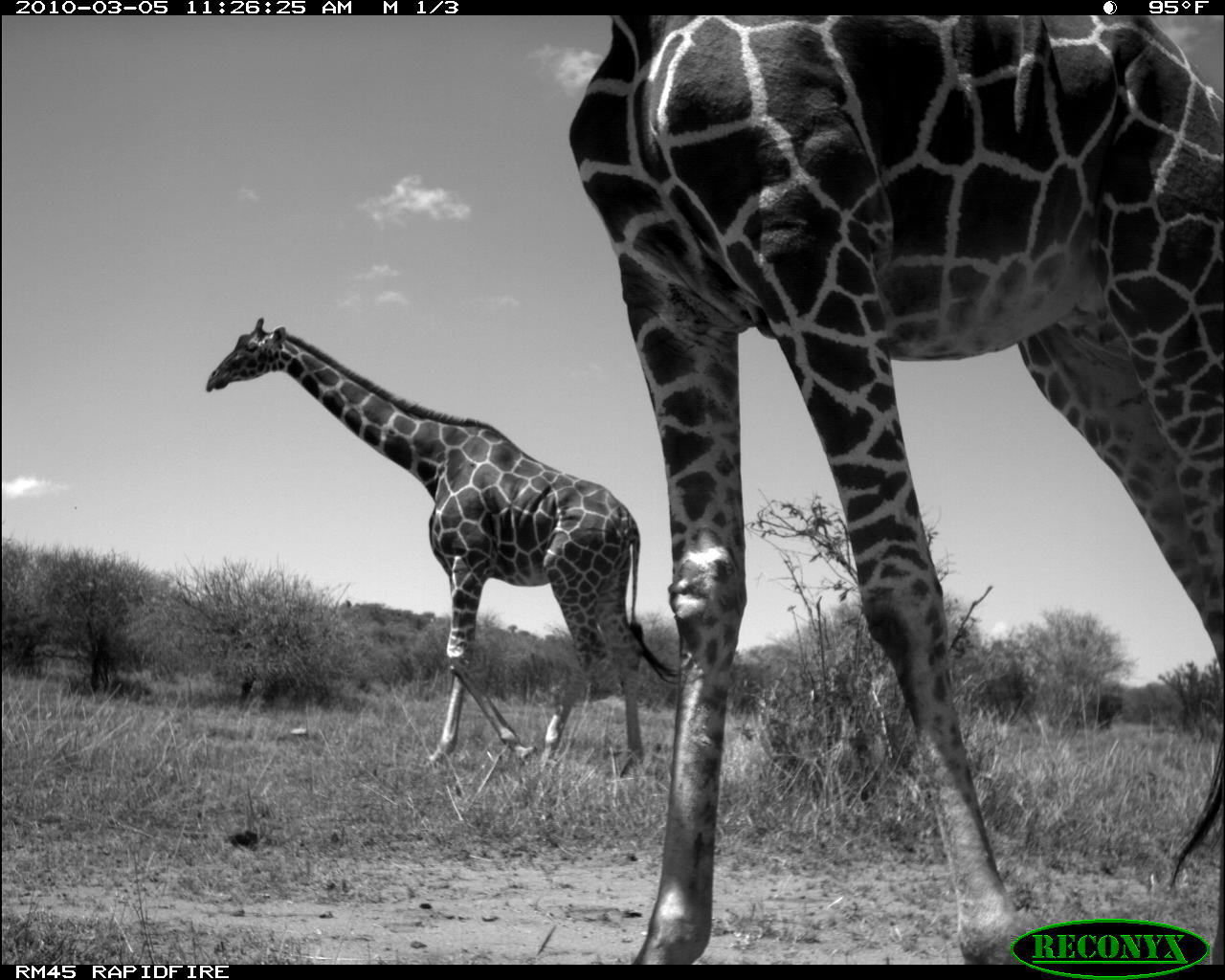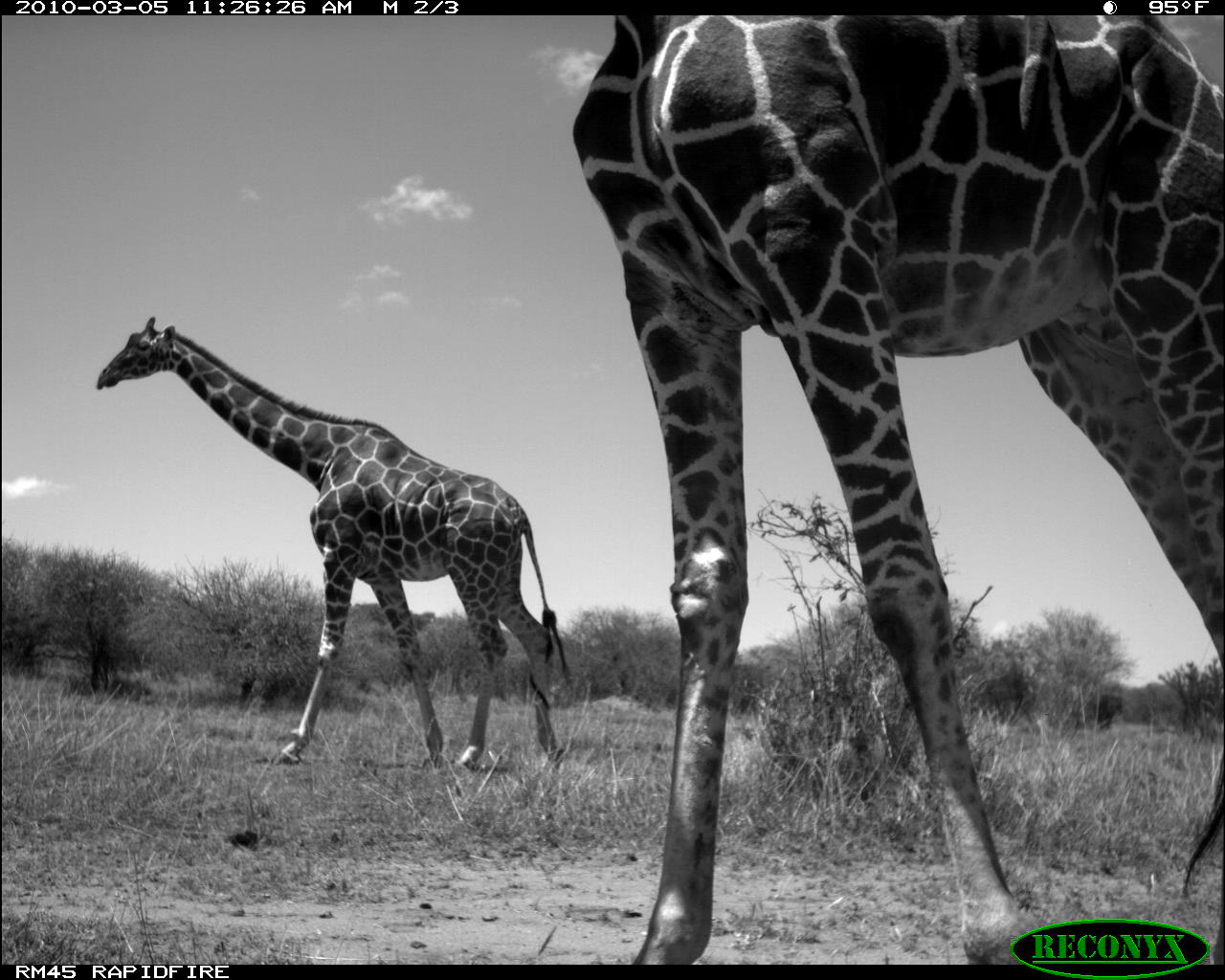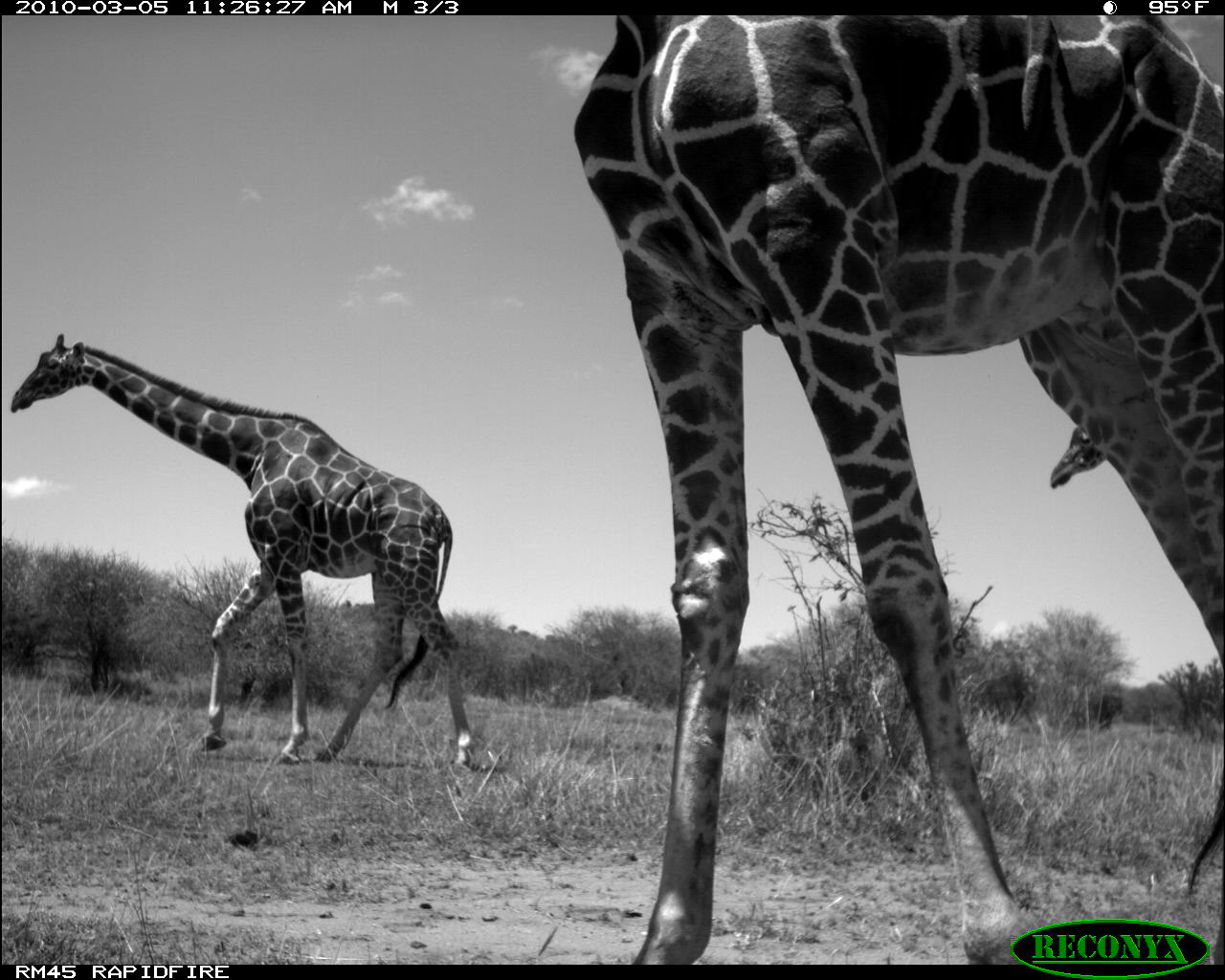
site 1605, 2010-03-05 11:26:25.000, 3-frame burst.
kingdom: Animalia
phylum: Chordata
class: Mammalia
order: Artiodactyla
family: Giraffidae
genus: Giraffa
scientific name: Giraffa camelopardalis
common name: giraffe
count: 2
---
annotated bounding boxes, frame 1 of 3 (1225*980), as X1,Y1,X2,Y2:
giraffa camelopardalis: 568,15,1225,965; 204,316,675,777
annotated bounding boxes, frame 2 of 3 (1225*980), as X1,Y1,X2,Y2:
giraffa camelopardalis: 568,15,1225,965; 91,312,563,773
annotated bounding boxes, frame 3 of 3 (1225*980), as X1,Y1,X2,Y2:
giraffa camelopardalis: 568,15,1225,965; 7,329,479,765; 1049,421,1108,490